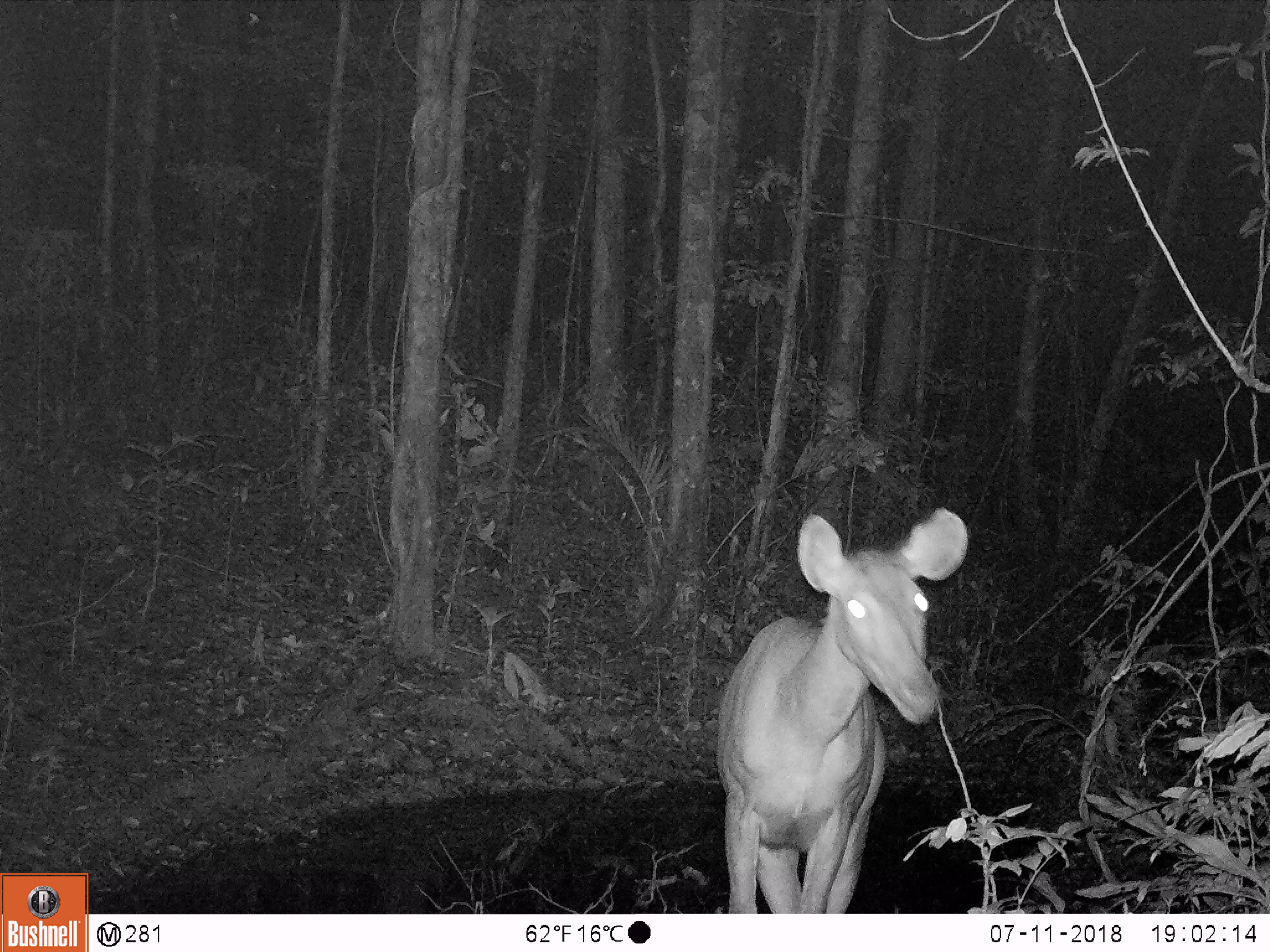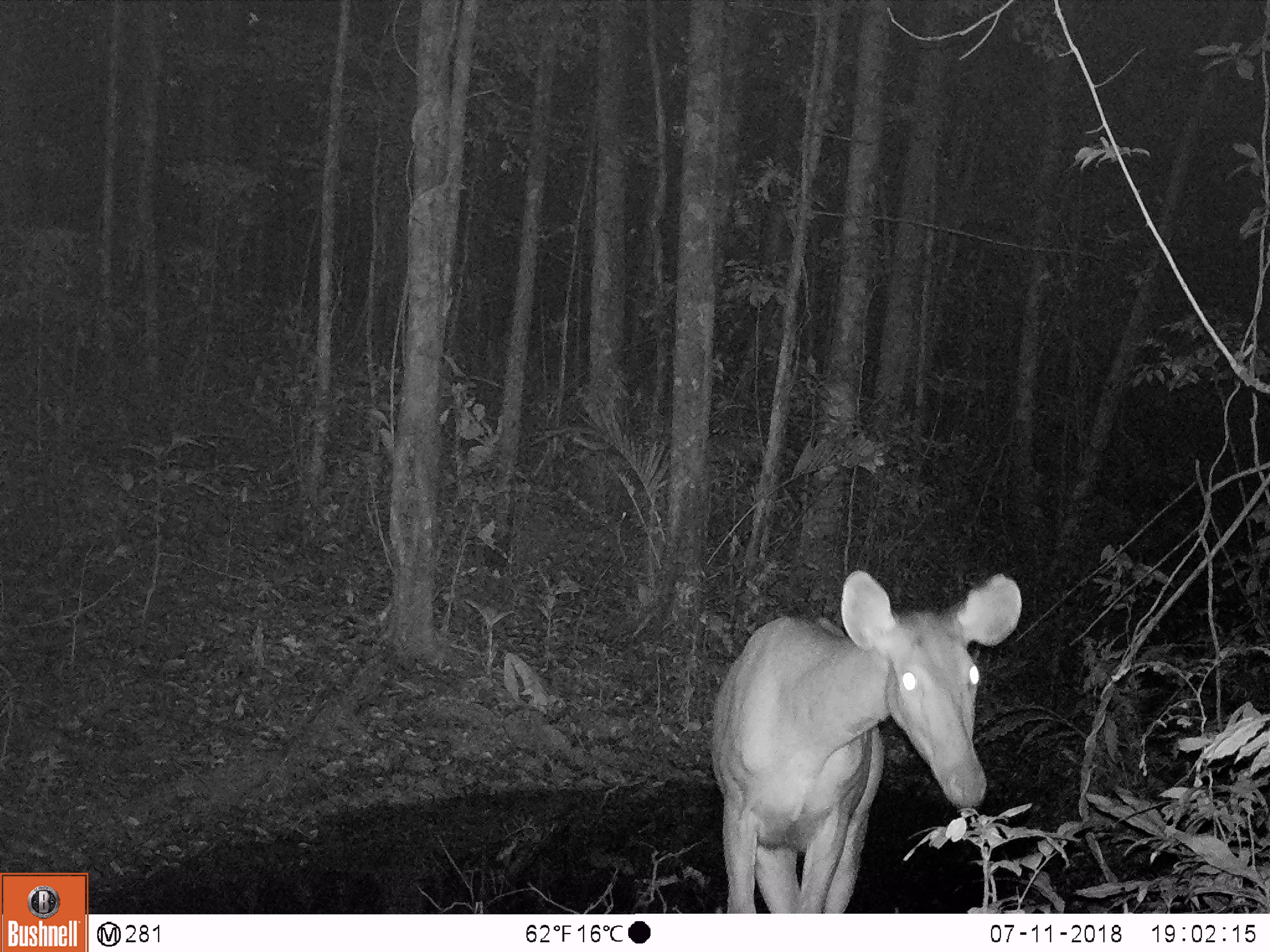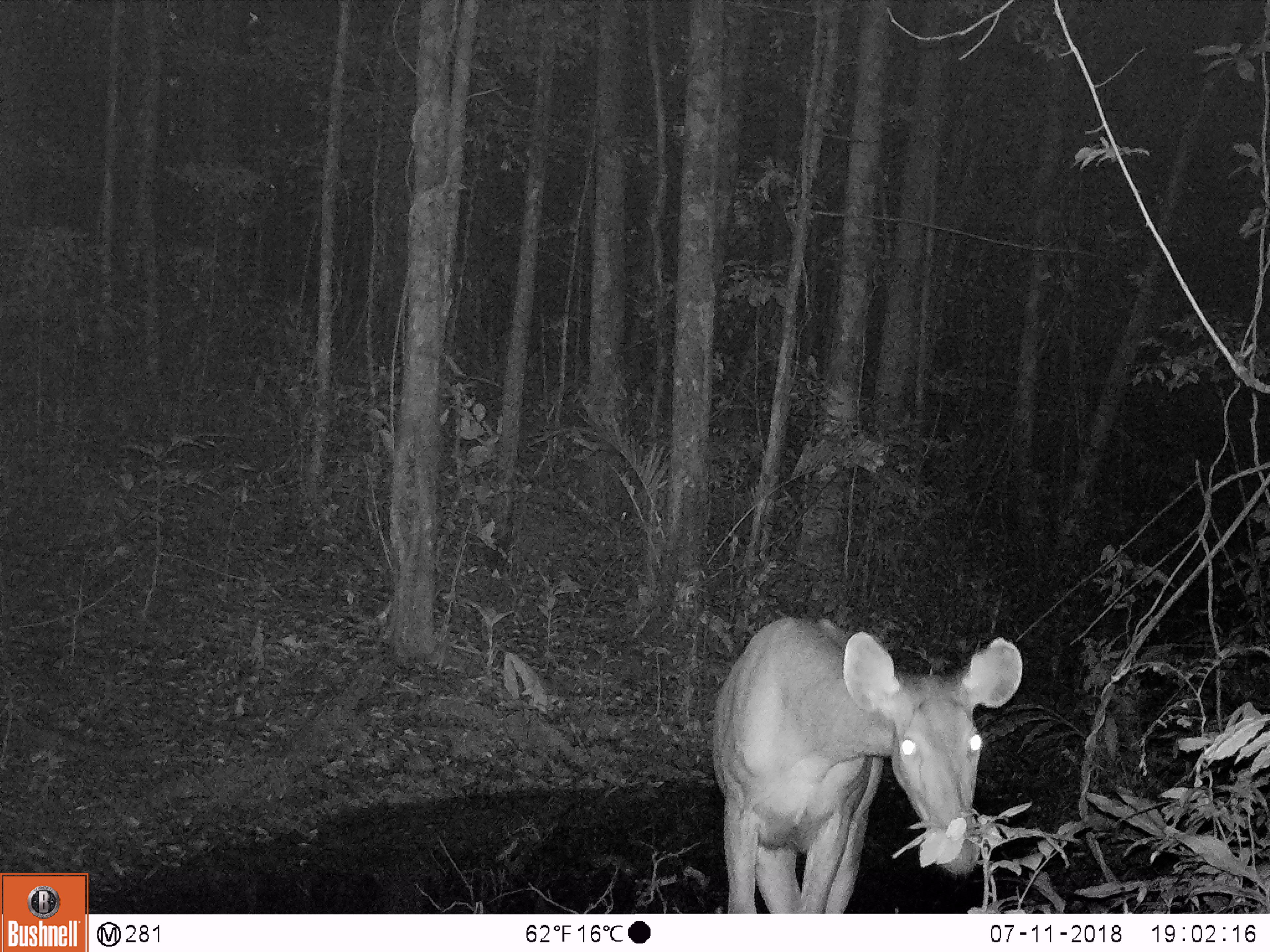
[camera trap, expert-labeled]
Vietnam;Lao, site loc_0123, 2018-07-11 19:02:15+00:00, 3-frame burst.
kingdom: Animalia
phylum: Chordata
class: Mammalia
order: Artiodactyla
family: Cervidae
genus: Rusa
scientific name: Rusa unicolor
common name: sambar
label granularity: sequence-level